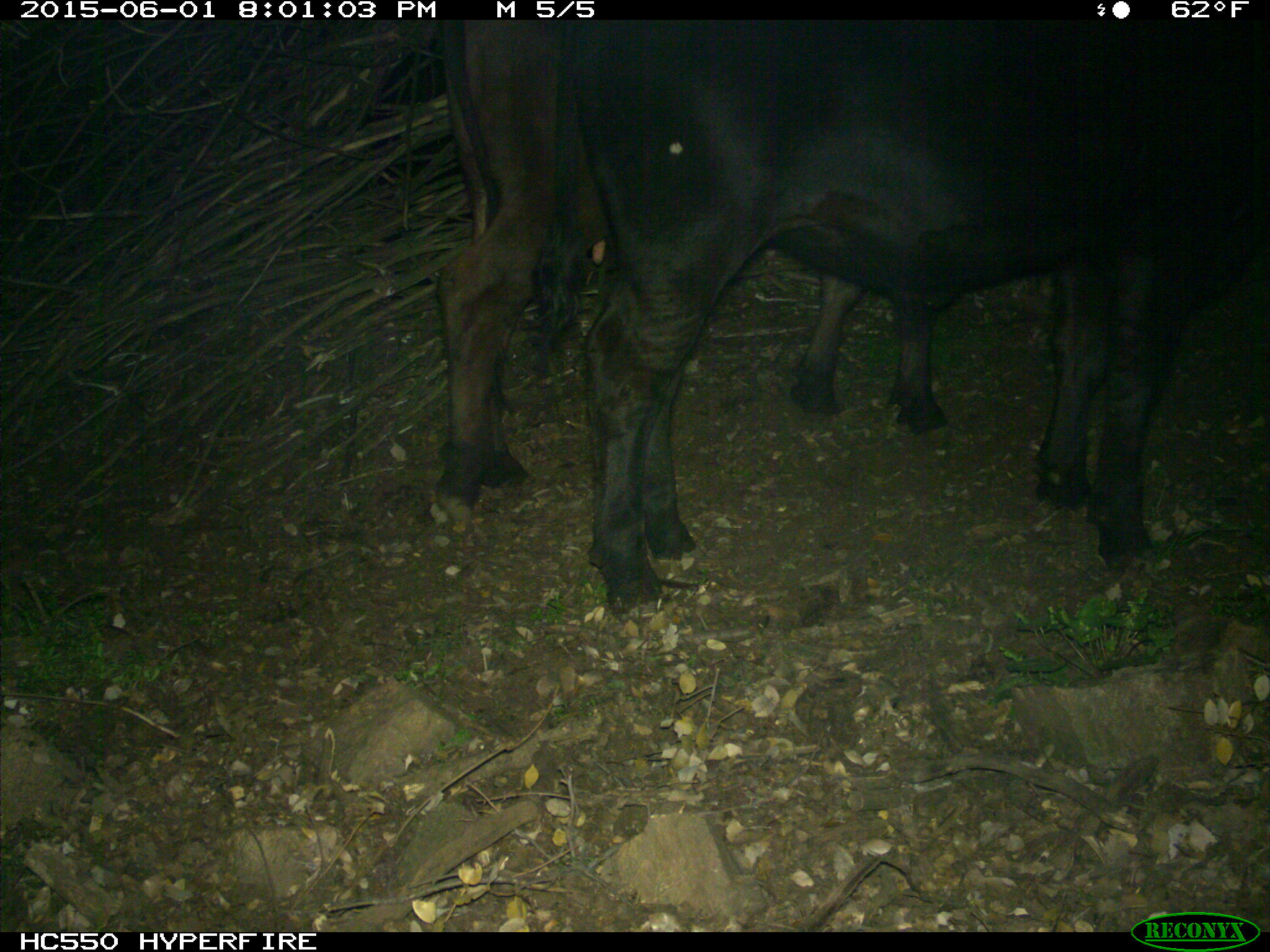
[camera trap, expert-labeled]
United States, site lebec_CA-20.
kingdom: Animalia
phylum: Chordata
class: Mammalia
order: Artiodactyla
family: Bovidae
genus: Bos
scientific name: Bos taurus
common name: domestic cow